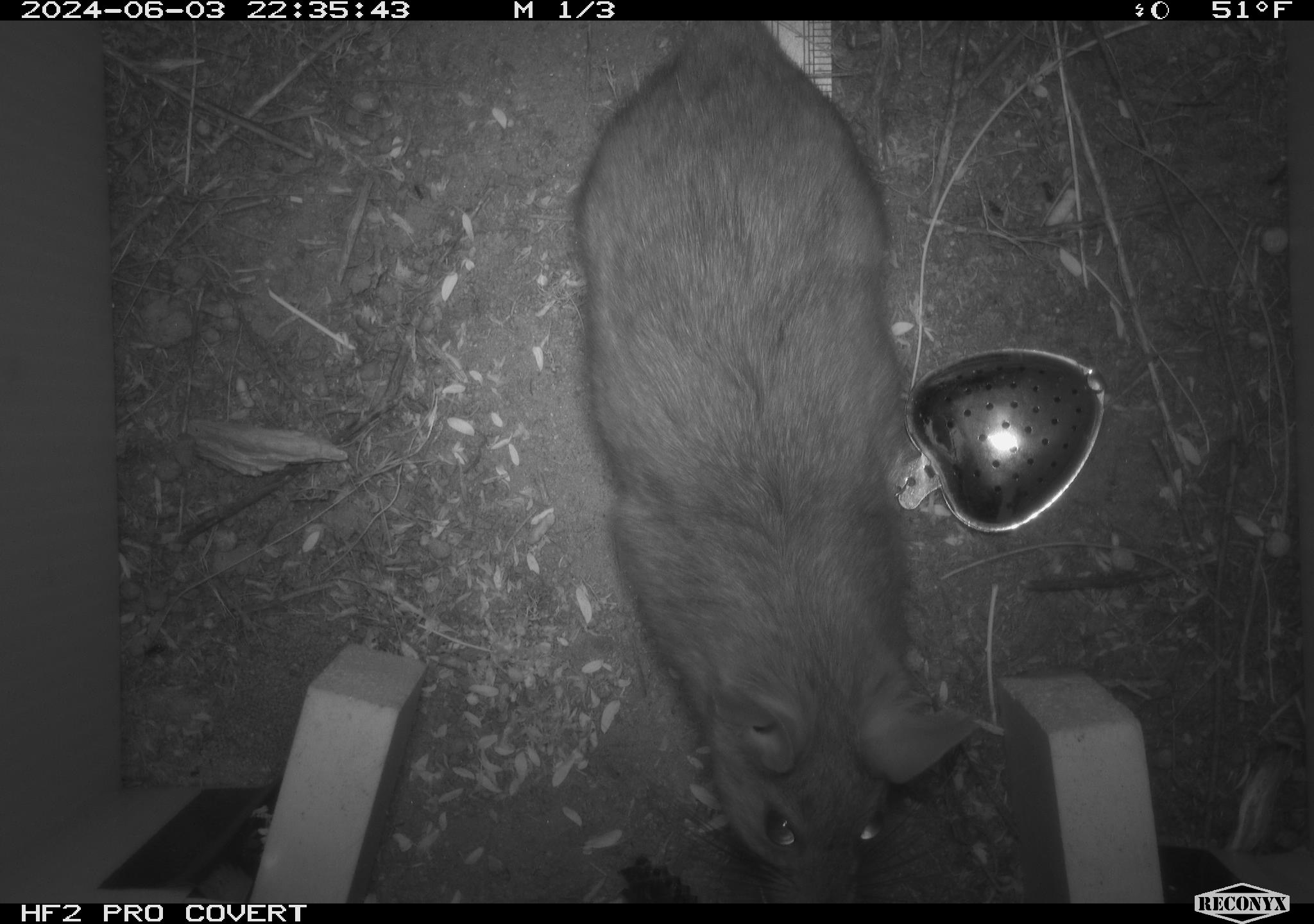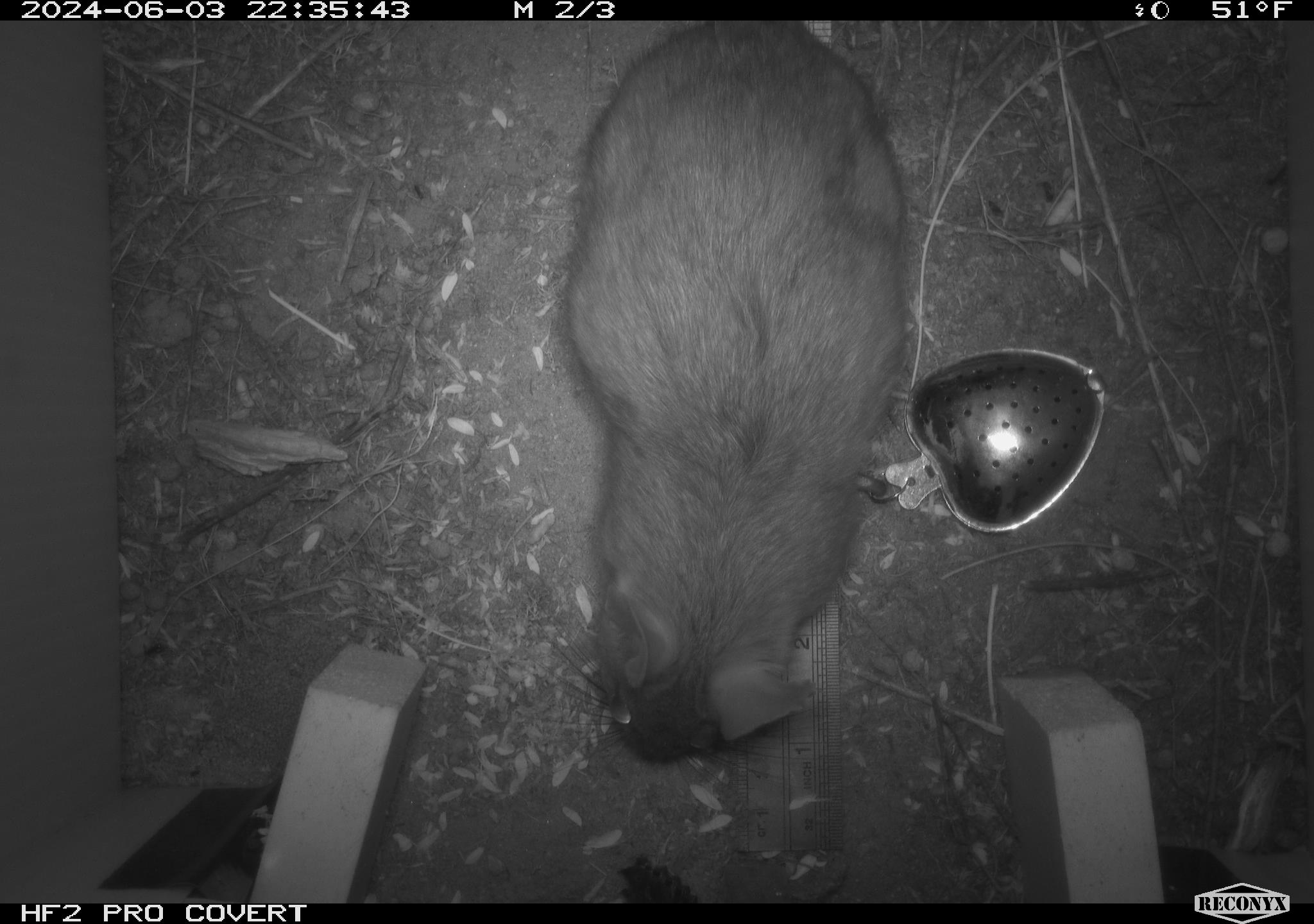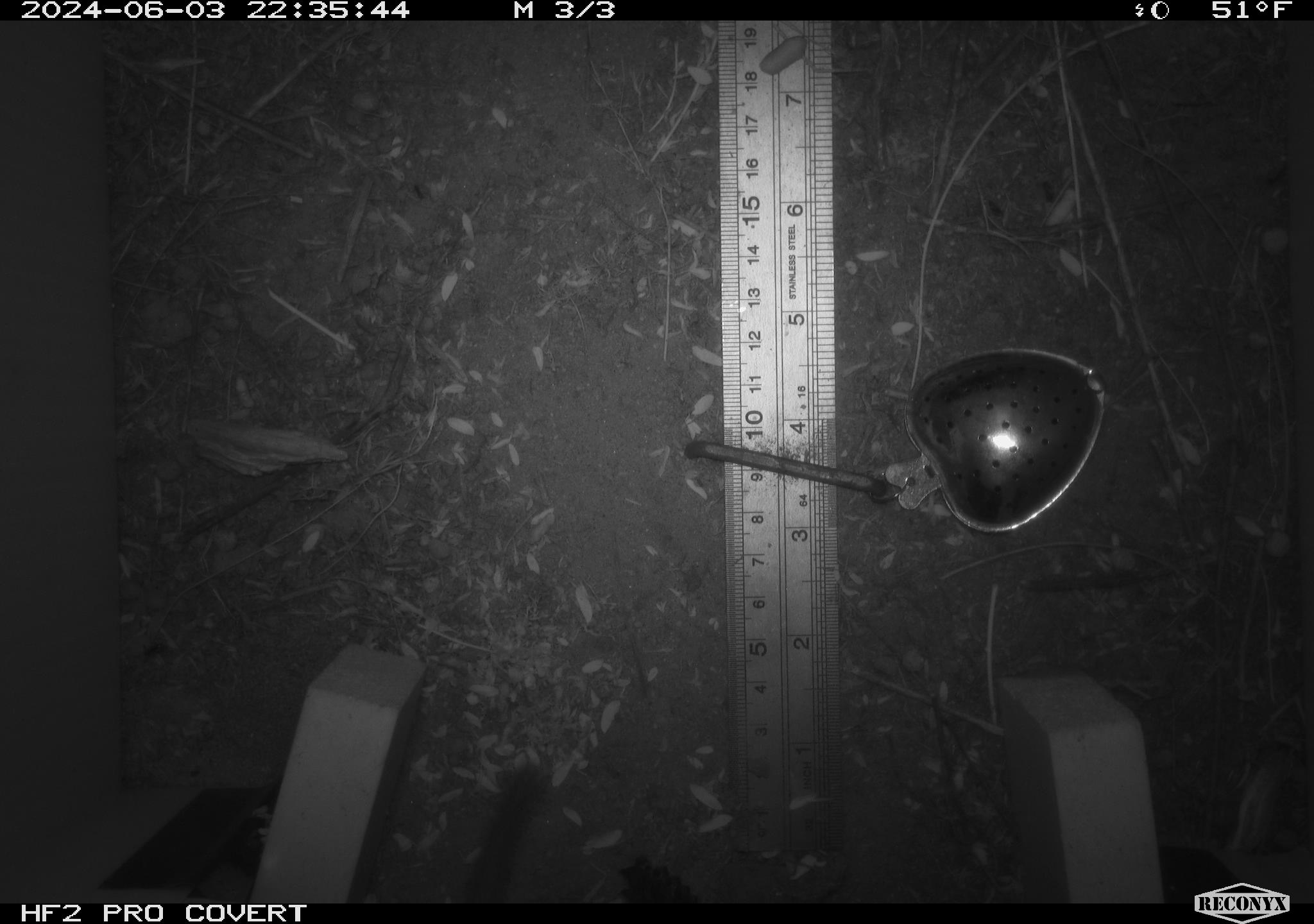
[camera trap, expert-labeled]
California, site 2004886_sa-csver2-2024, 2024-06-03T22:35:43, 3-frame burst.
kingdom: Animalia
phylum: Chordata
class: Mammalia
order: Rodentia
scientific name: Rodentia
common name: rodent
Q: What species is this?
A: Rodent (Rodentia).